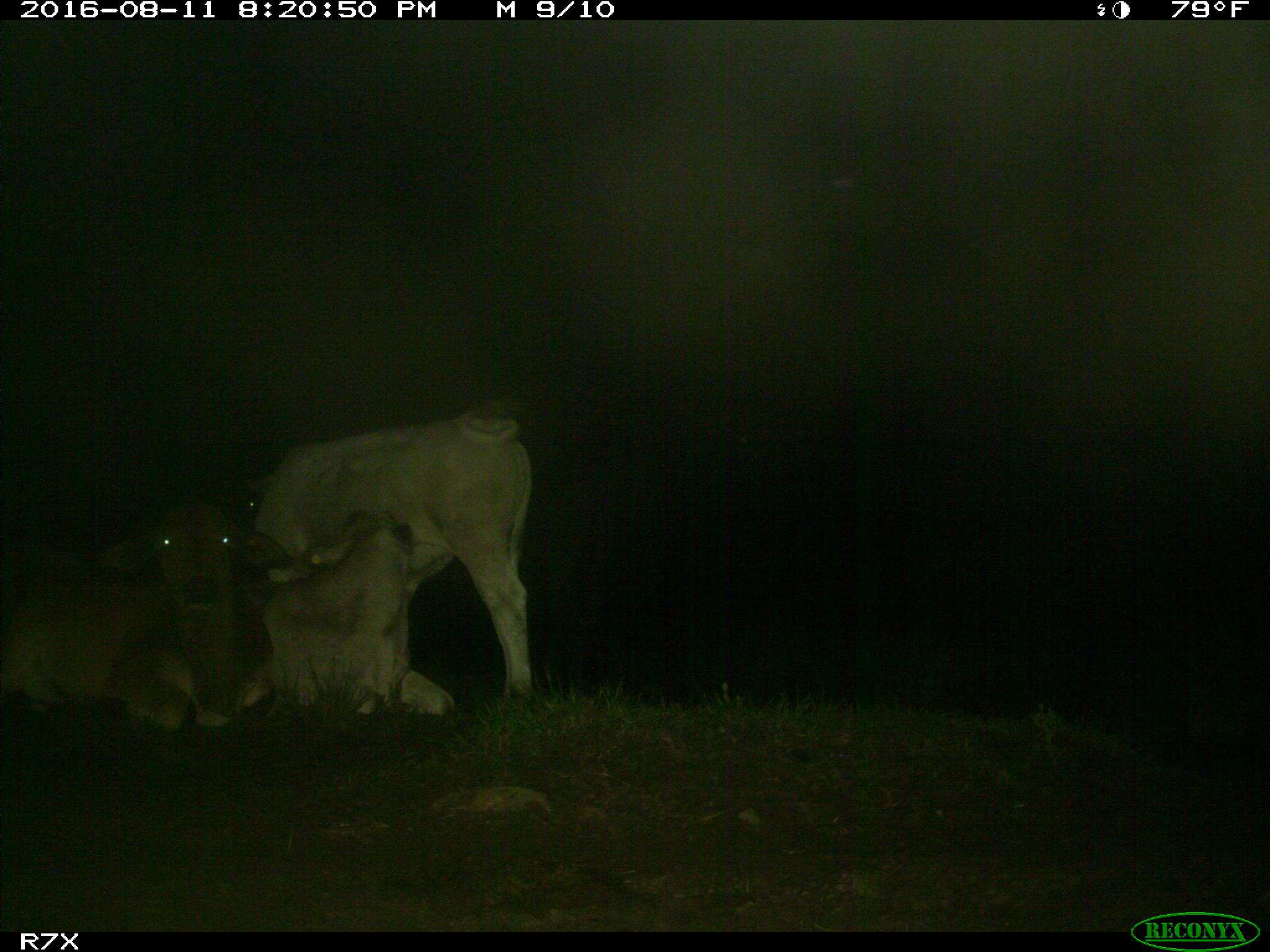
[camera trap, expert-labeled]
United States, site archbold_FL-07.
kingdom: Animalia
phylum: Chordata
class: Mammalia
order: Artiodactyla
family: Bovidae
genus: Bos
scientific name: Bos taurus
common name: domestic cow